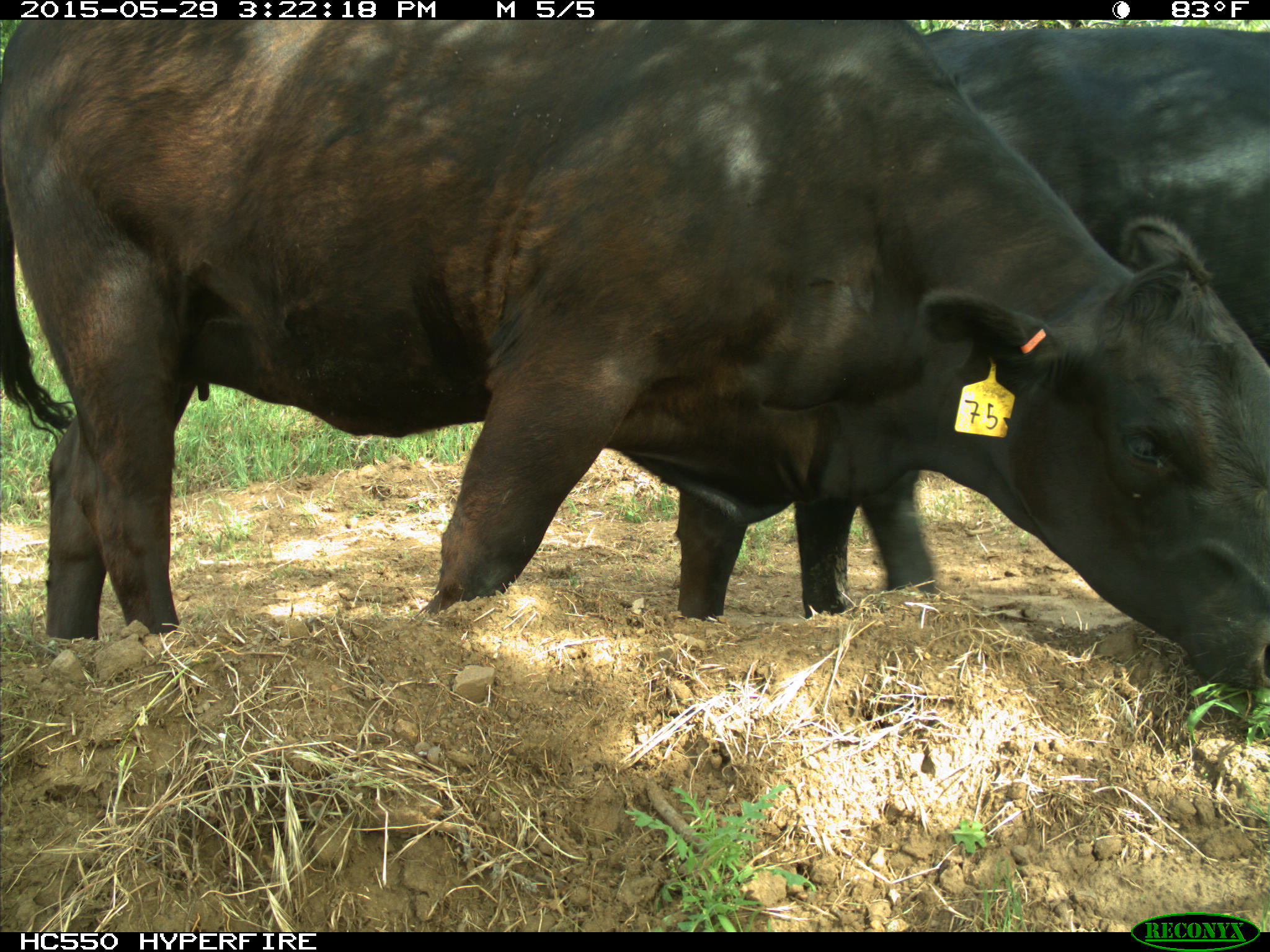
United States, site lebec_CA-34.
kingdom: Animalia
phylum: Chordata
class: Mammalia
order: Artiodactyla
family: Bovidae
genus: Bos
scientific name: Bos taurus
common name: domestic cow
Bos taurus (domestic cow).